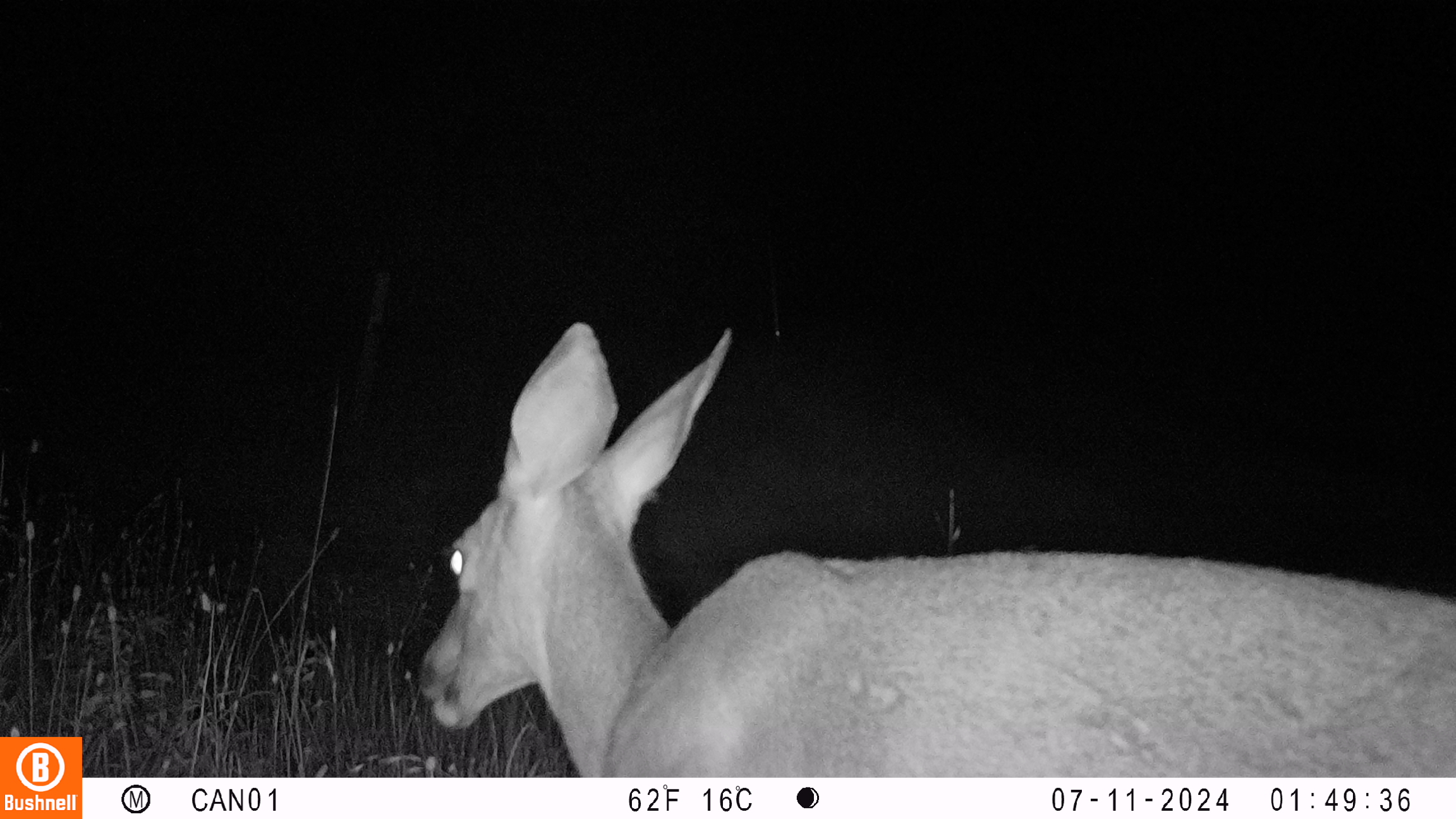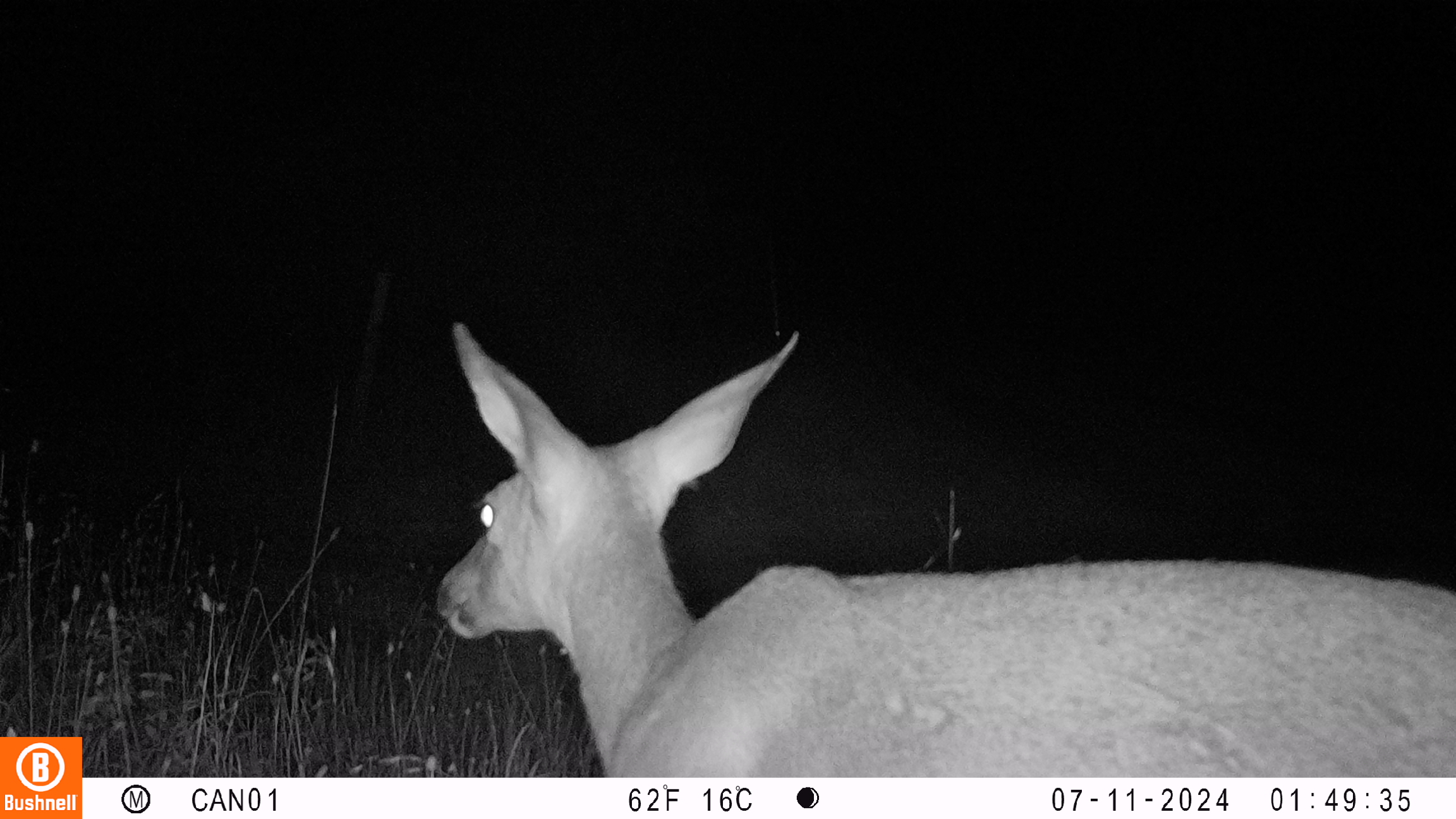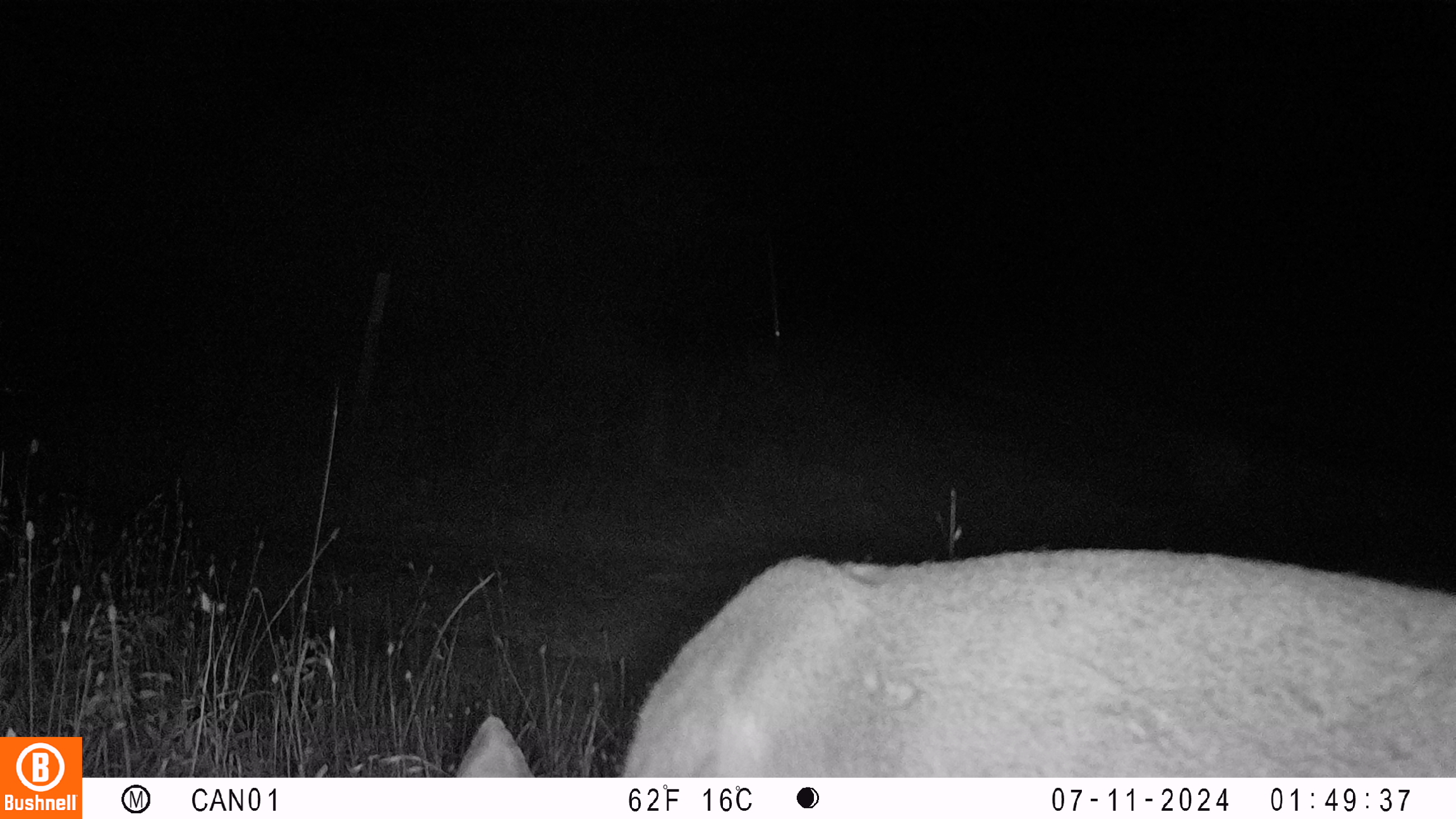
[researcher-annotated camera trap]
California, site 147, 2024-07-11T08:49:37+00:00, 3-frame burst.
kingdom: Animalia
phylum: Chordata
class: Mammalia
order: Artiodactyla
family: Cervidae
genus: Odocoileus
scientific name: Odocoileus hemionus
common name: mule deer